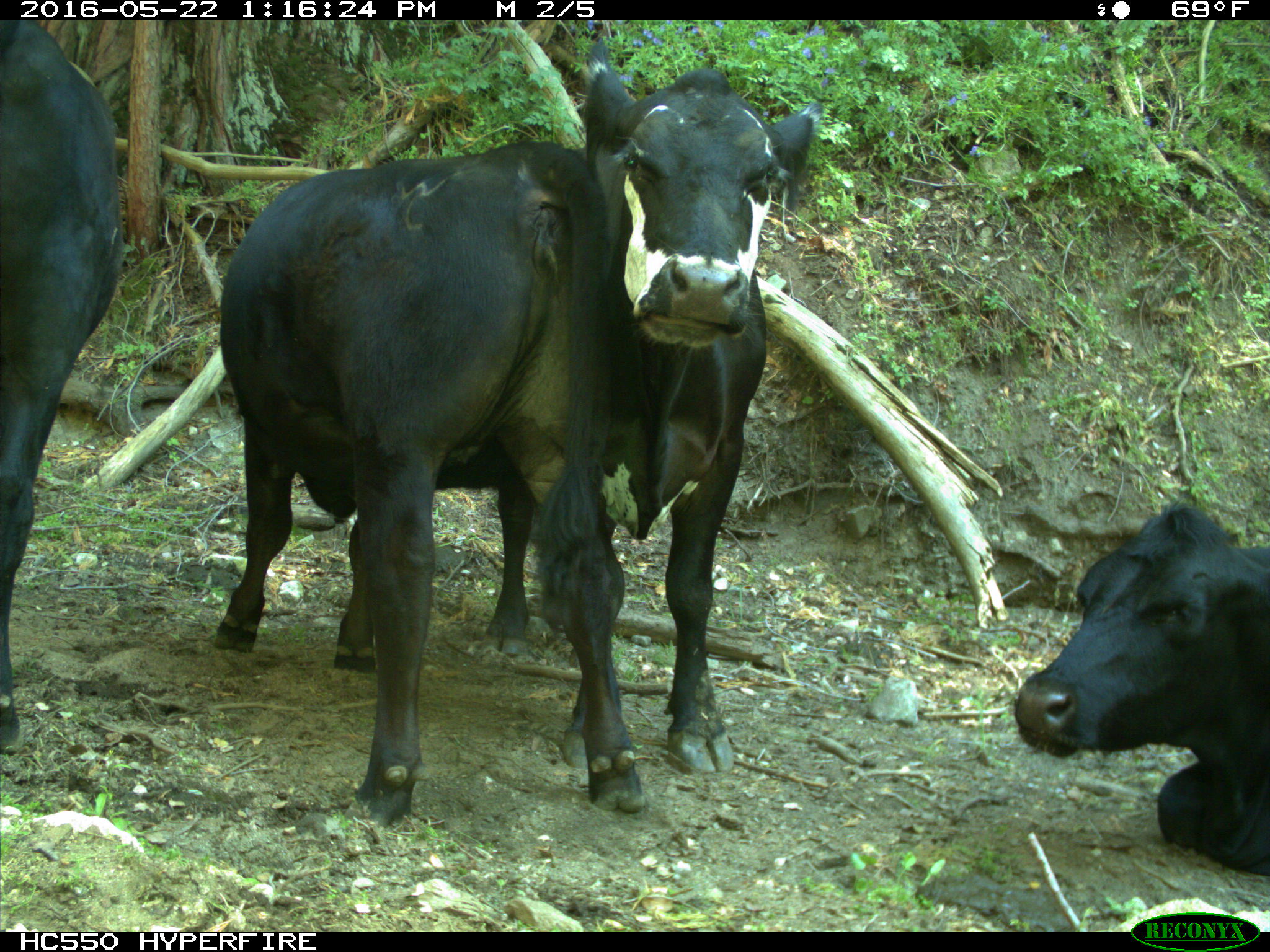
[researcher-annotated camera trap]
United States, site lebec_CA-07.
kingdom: Animalia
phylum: Chordata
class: Mammalia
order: Artiodactyla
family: Bovidae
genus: Bos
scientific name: Bos taurus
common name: domestic cow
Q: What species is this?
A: Bos taurus (domestic cow).